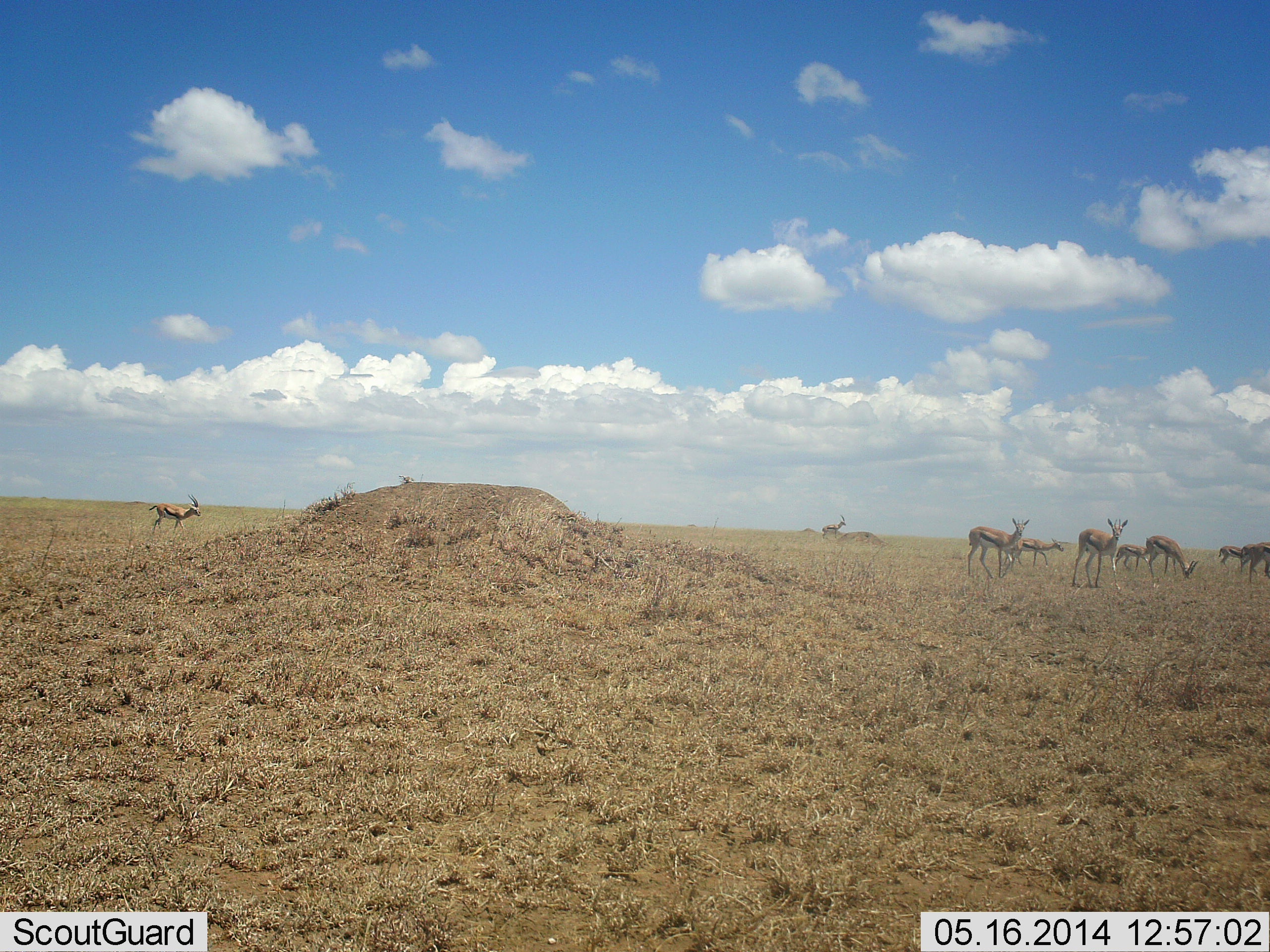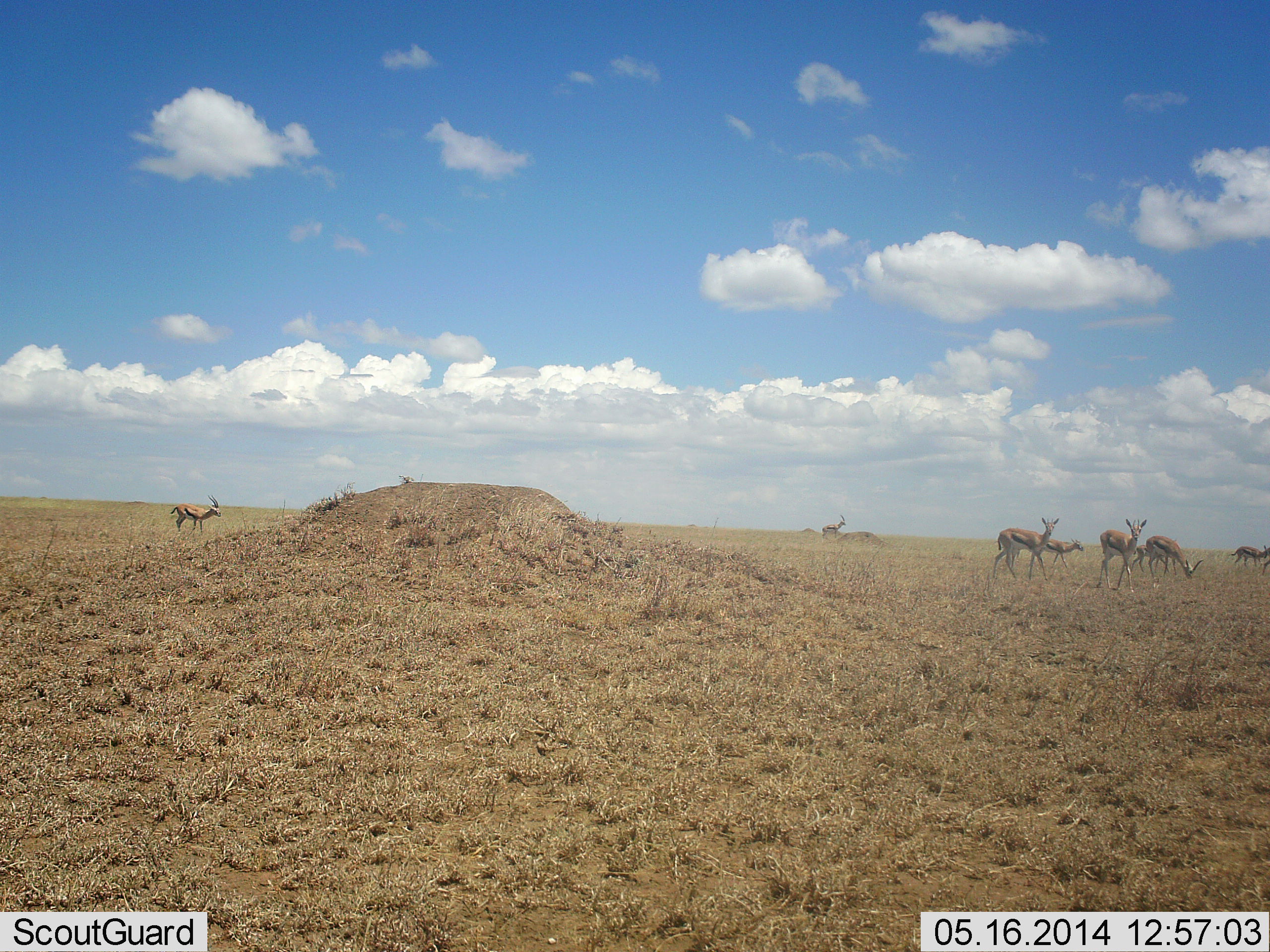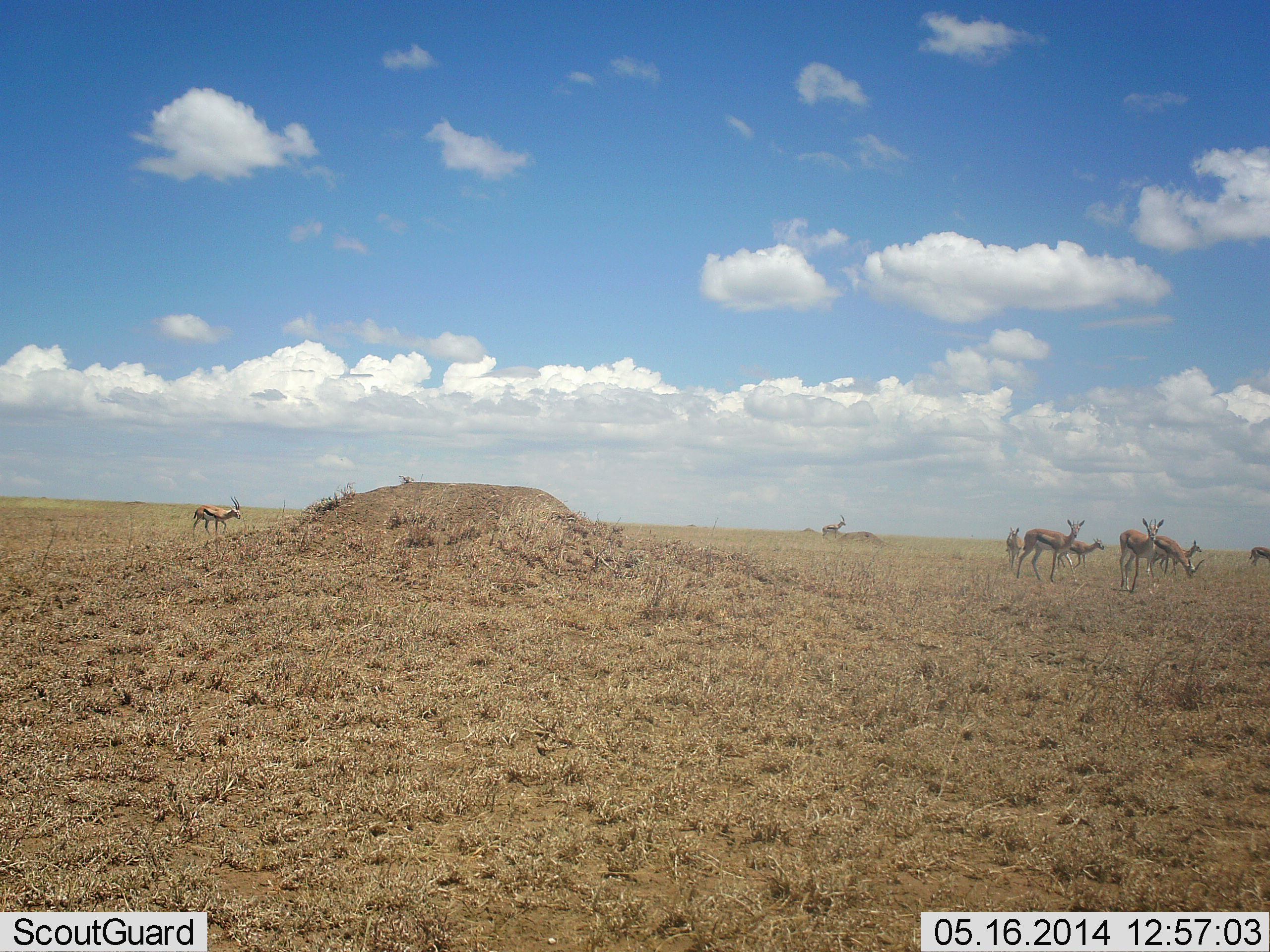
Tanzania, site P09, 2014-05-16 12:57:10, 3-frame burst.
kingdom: Animalia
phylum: Chordata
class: Mammalia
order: Artiodactyla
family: Bovidae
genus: Eudorcas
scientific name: Eudorcas thomsonii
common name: thomson's gazelle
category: gazellethomsons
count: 8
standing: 43%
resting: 3%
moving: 73%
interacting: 1%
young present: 6%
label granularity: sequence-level